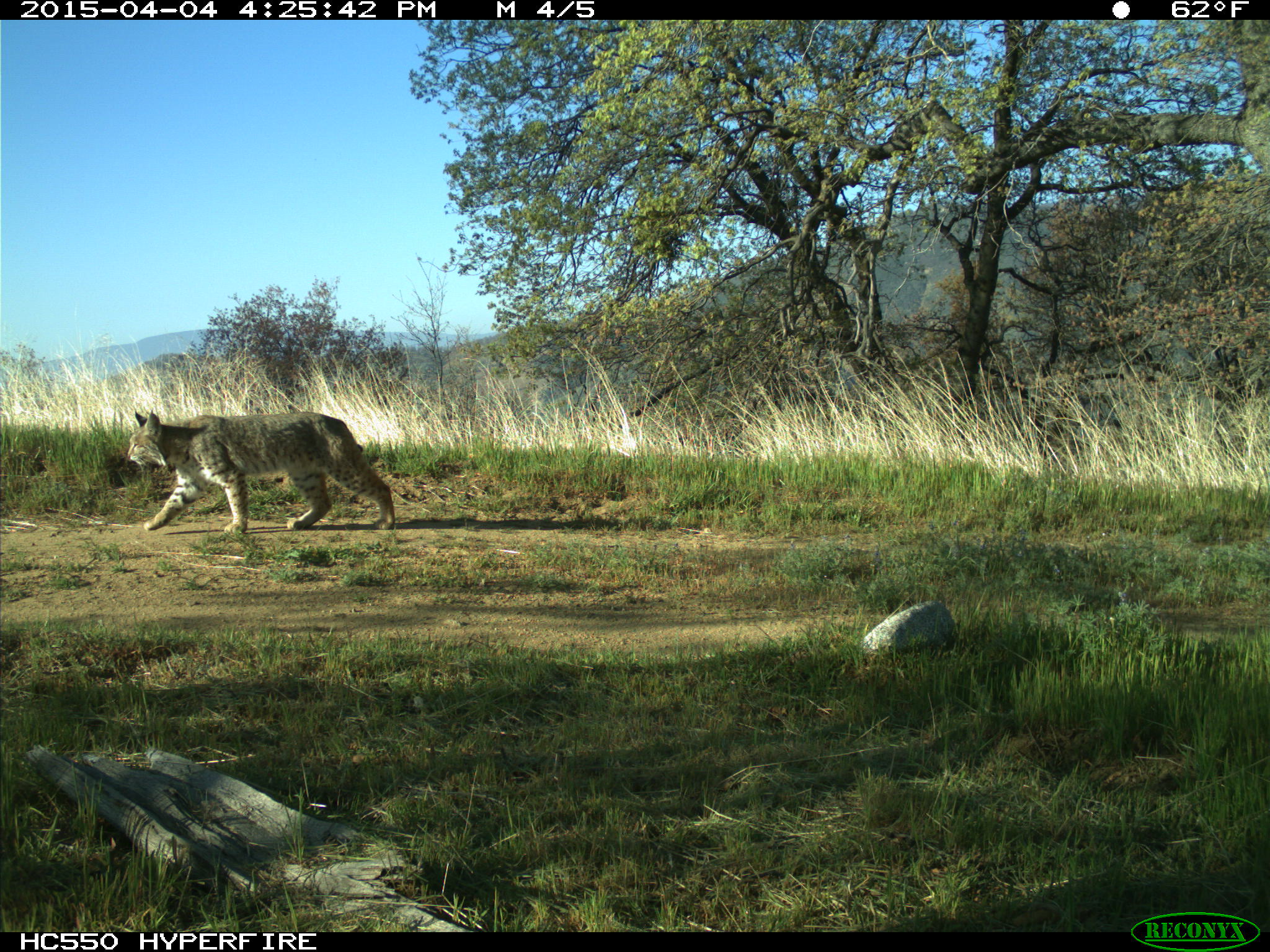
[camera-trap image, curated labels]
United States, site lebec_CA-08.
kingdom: Animalia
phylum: Chordata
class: Mammalia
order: Carnivora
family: Felidae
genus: Lynx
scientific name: Lynx rufus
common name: bobcat